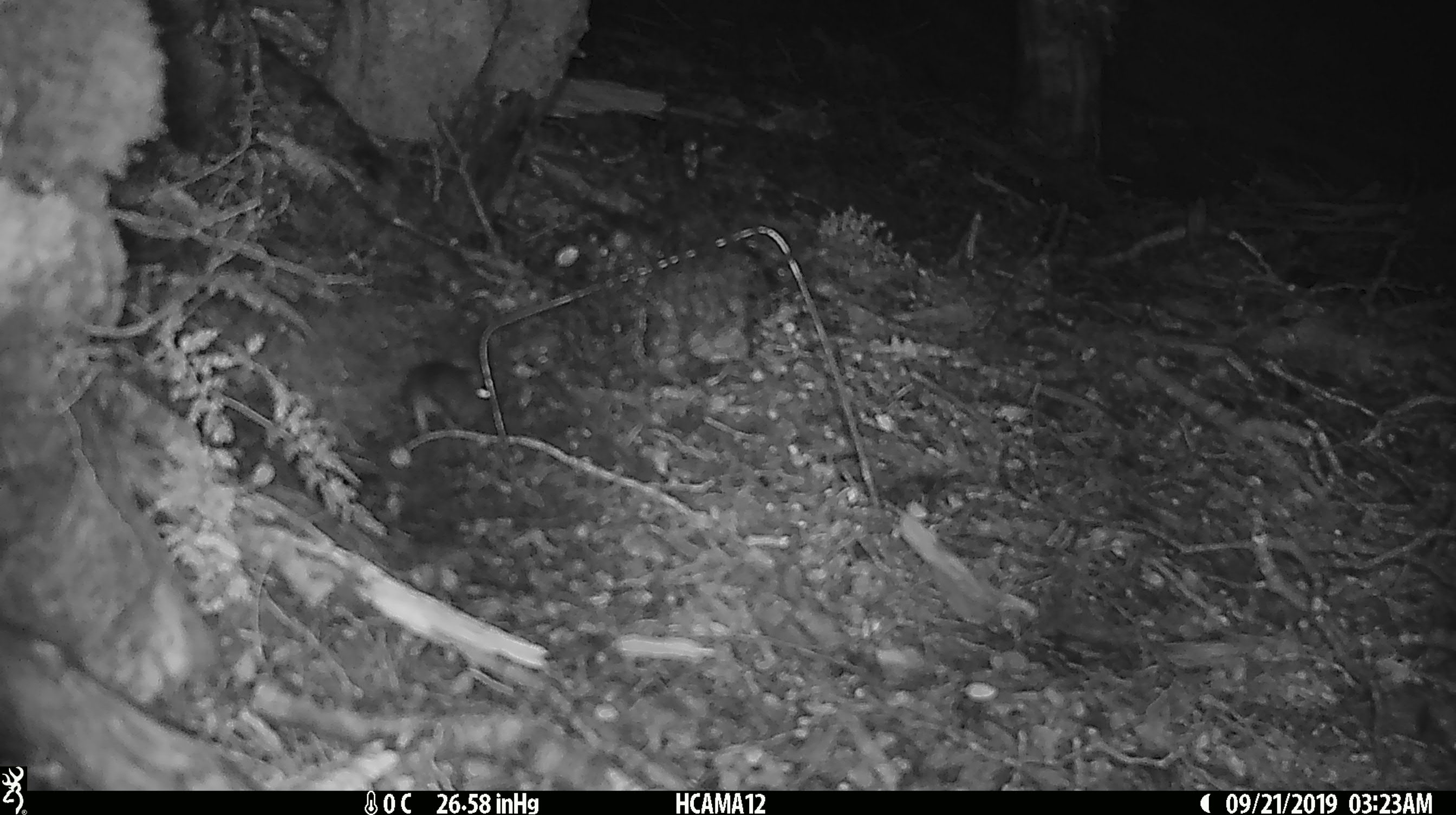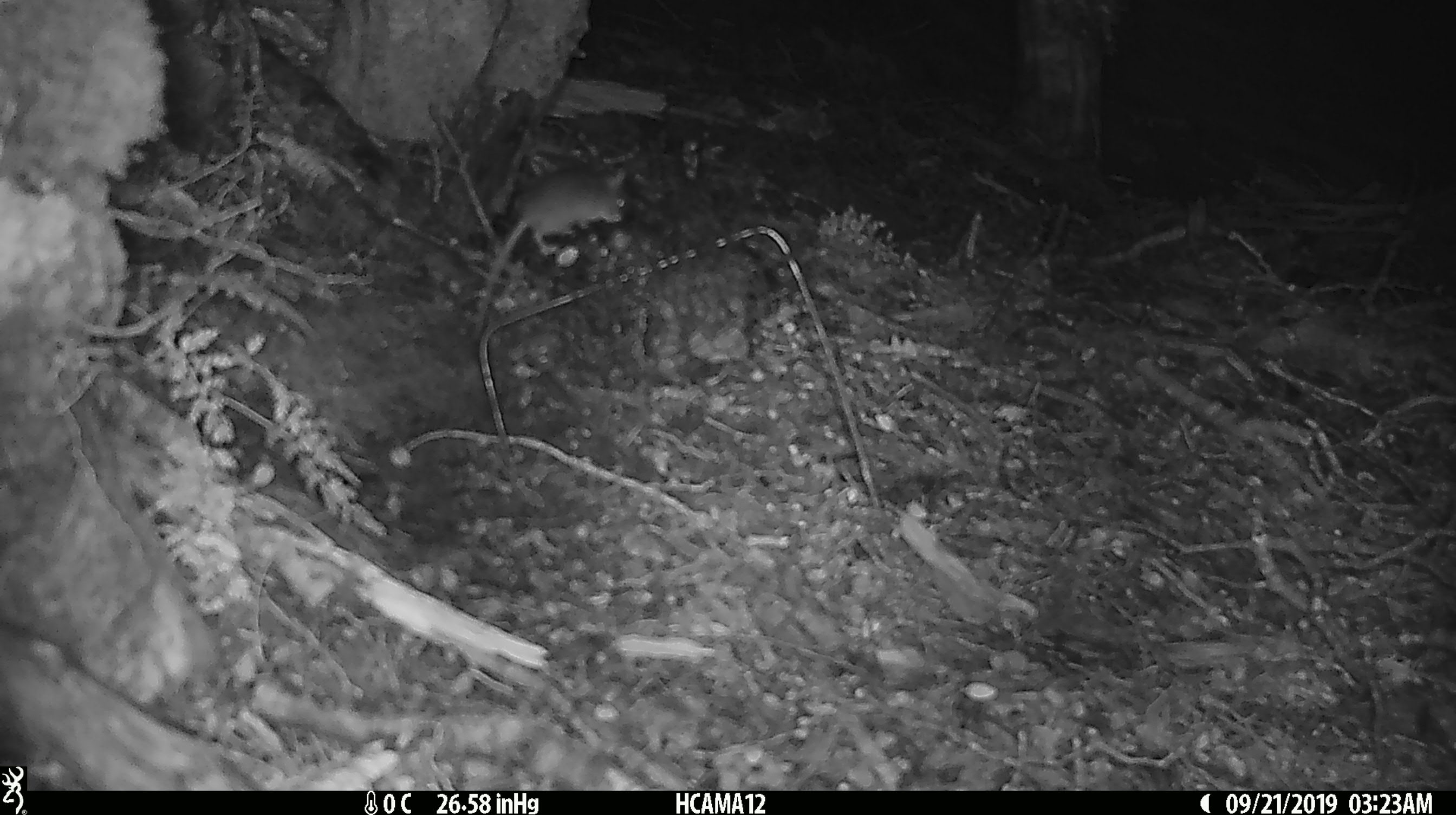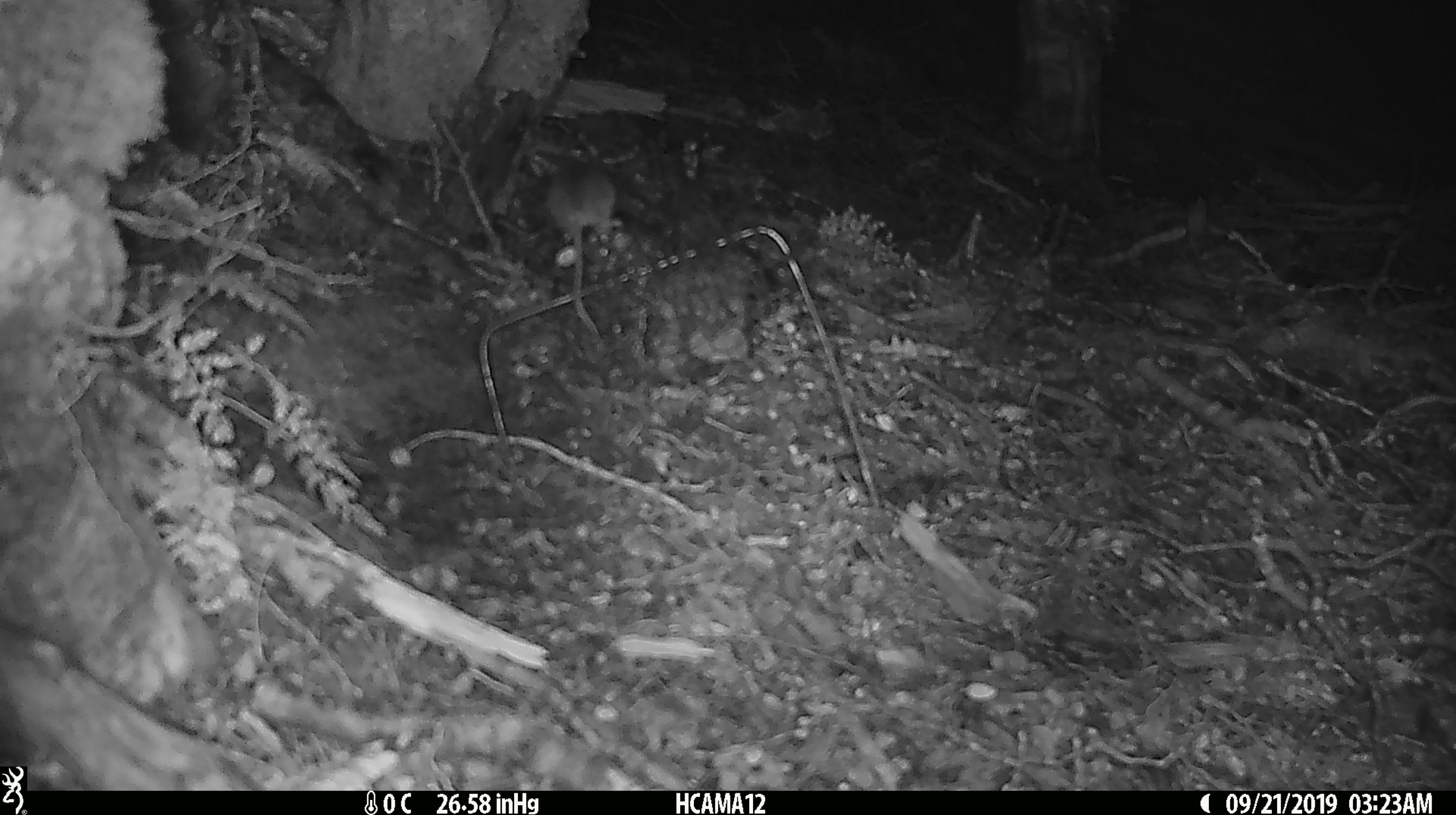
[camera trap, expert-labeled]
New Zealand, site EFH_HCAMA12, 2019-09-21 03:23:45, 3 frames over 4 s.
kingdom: Animalia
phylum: Chordata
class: Mammalia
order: Rodentia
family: Muridae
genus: Mus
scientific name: Mus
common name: mouse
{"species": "mouse (Mus)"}